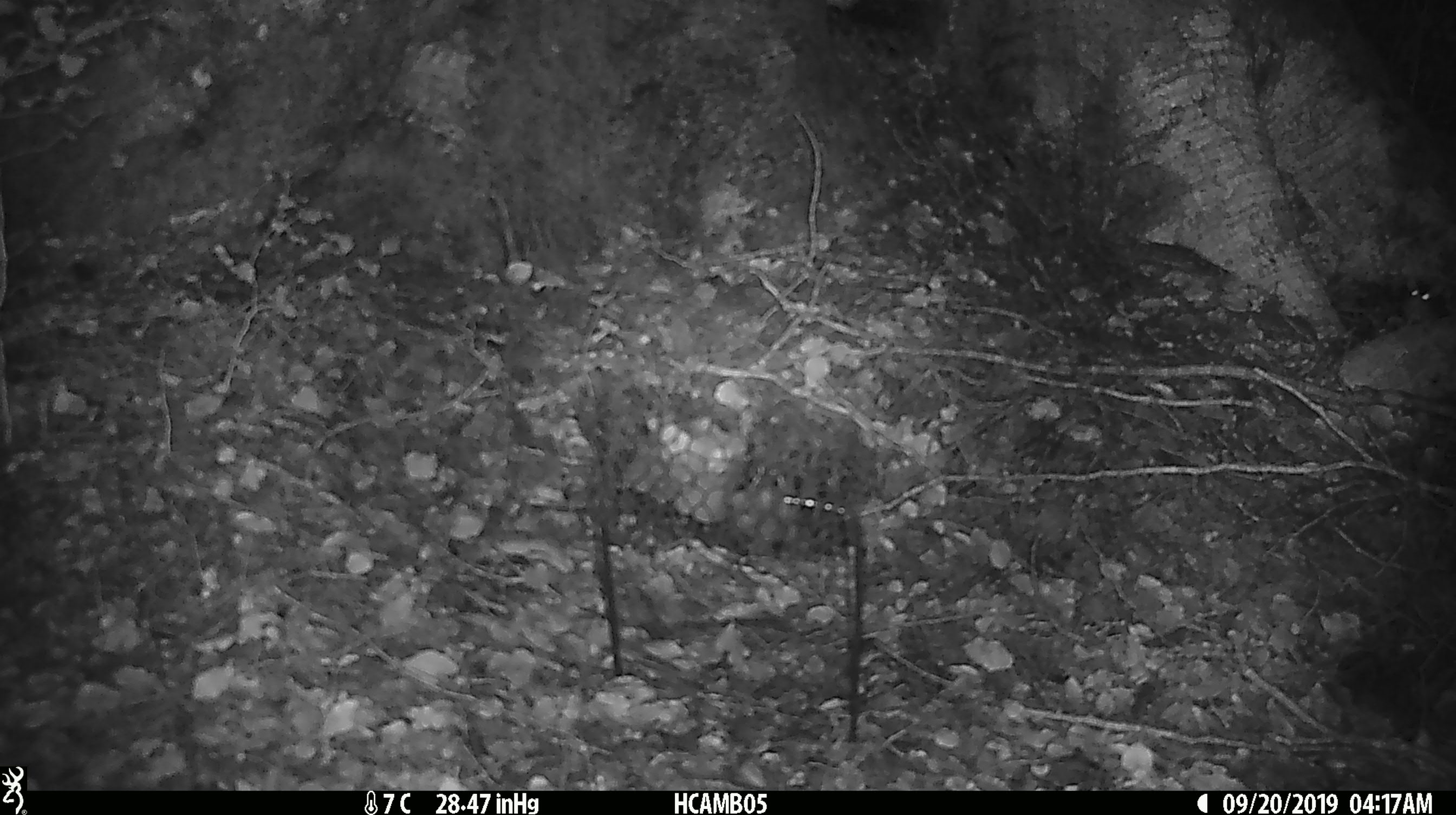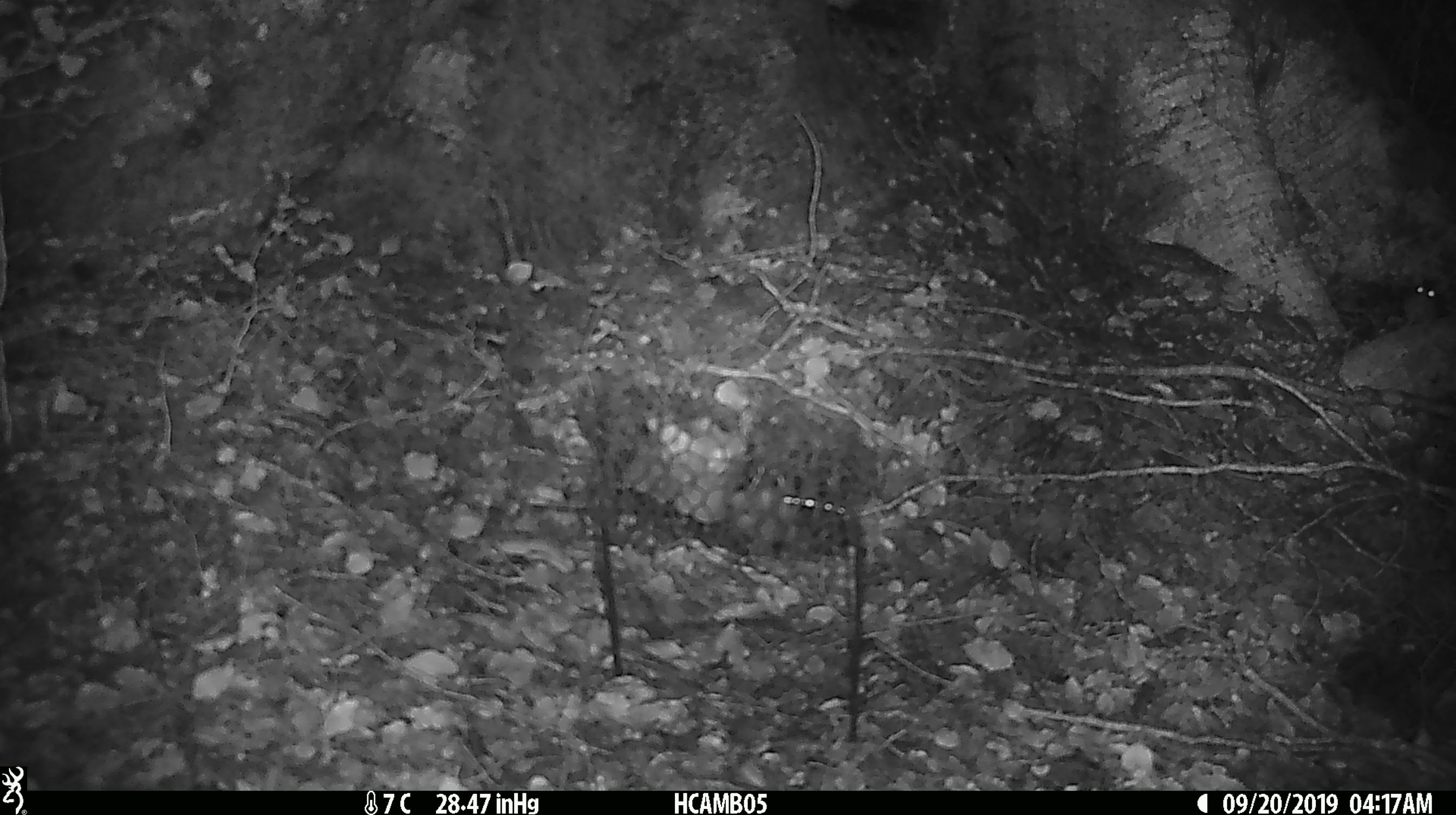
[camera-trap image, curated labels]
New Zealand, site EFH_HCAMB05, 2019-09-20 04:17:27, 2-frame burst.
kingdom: Animalia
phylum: Chordata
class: Mammalia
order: Rodentia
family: Muridae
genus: Mus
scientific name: Mus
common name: mouse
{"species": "mouse (Mus)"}